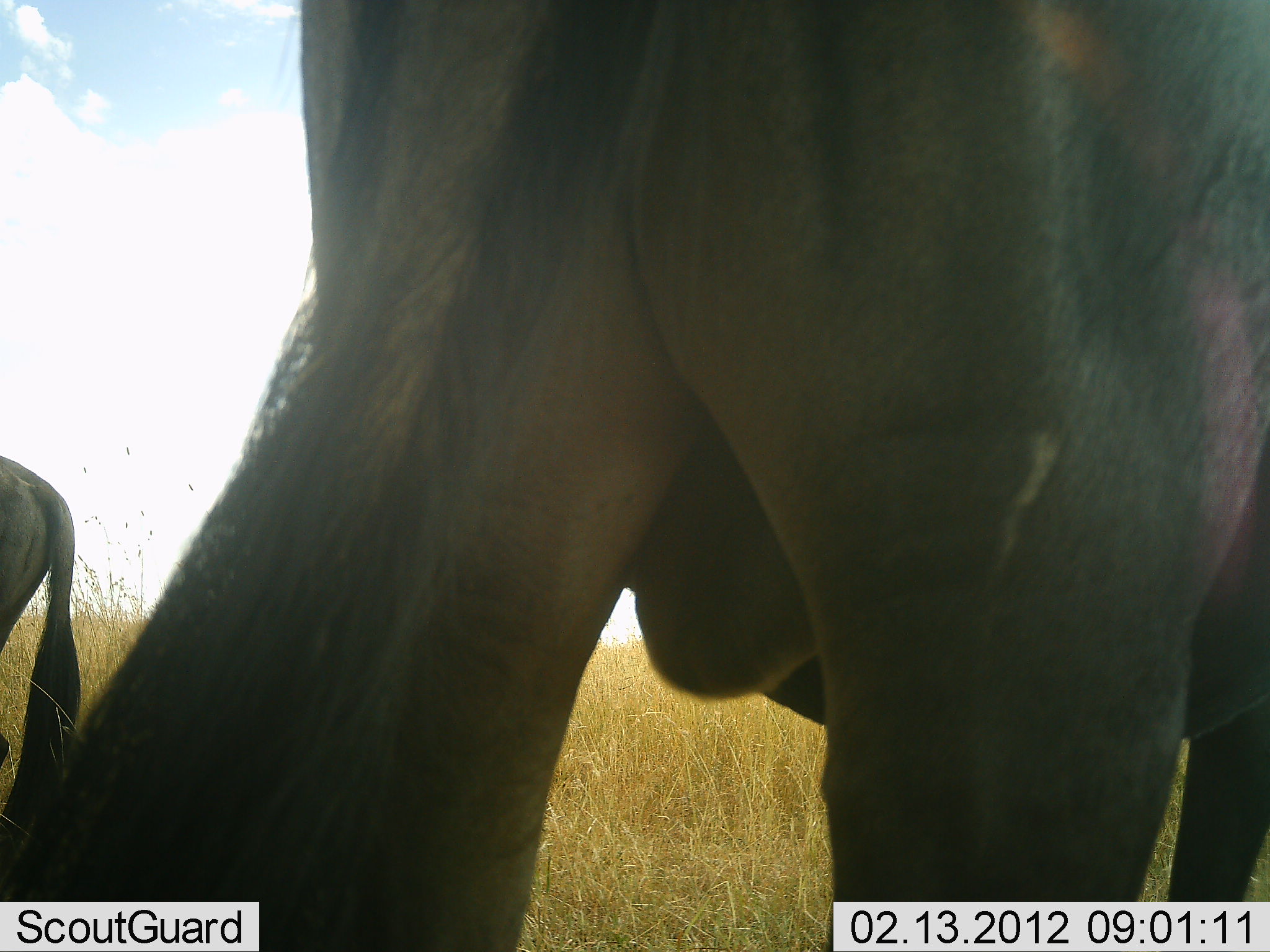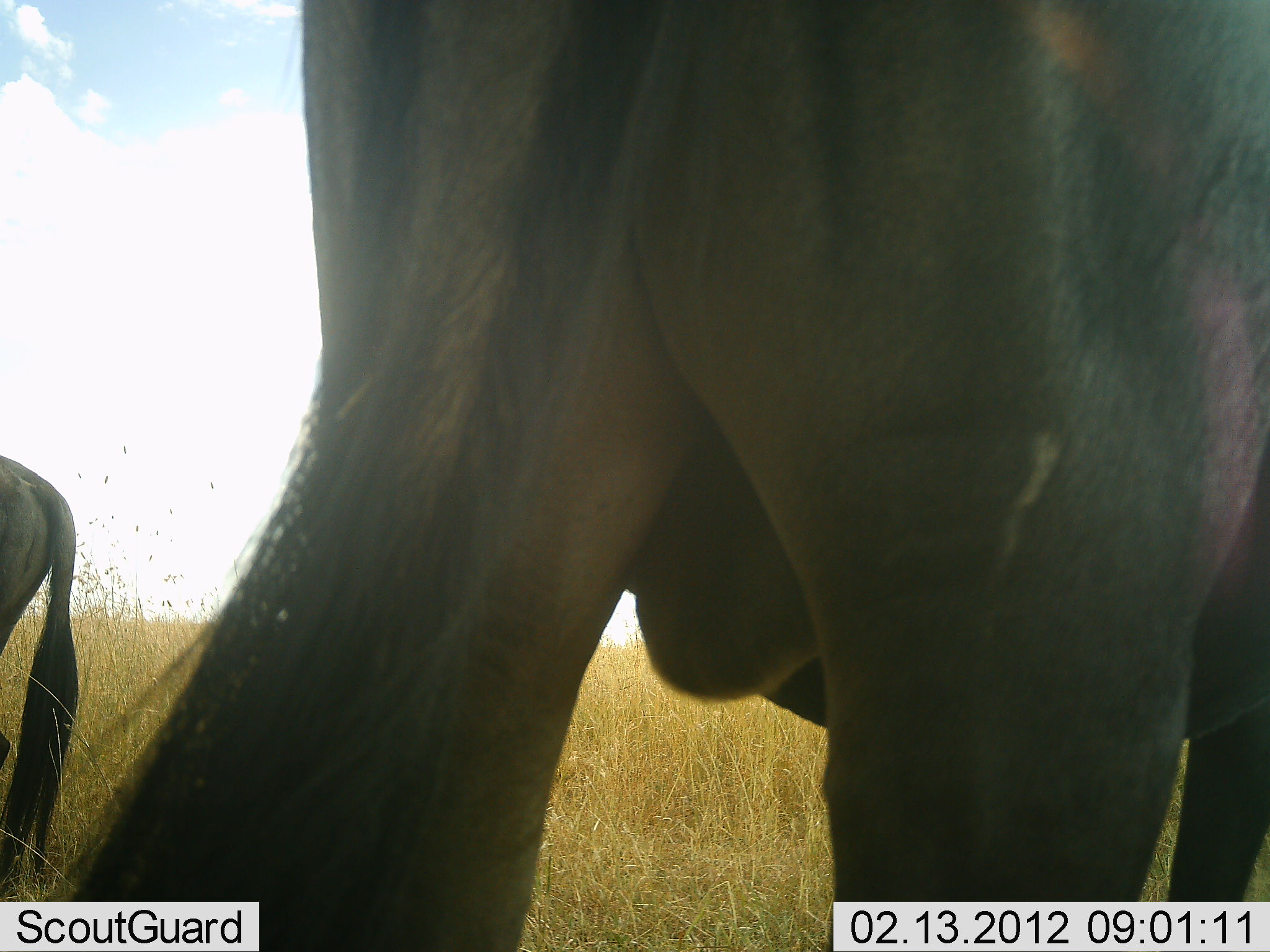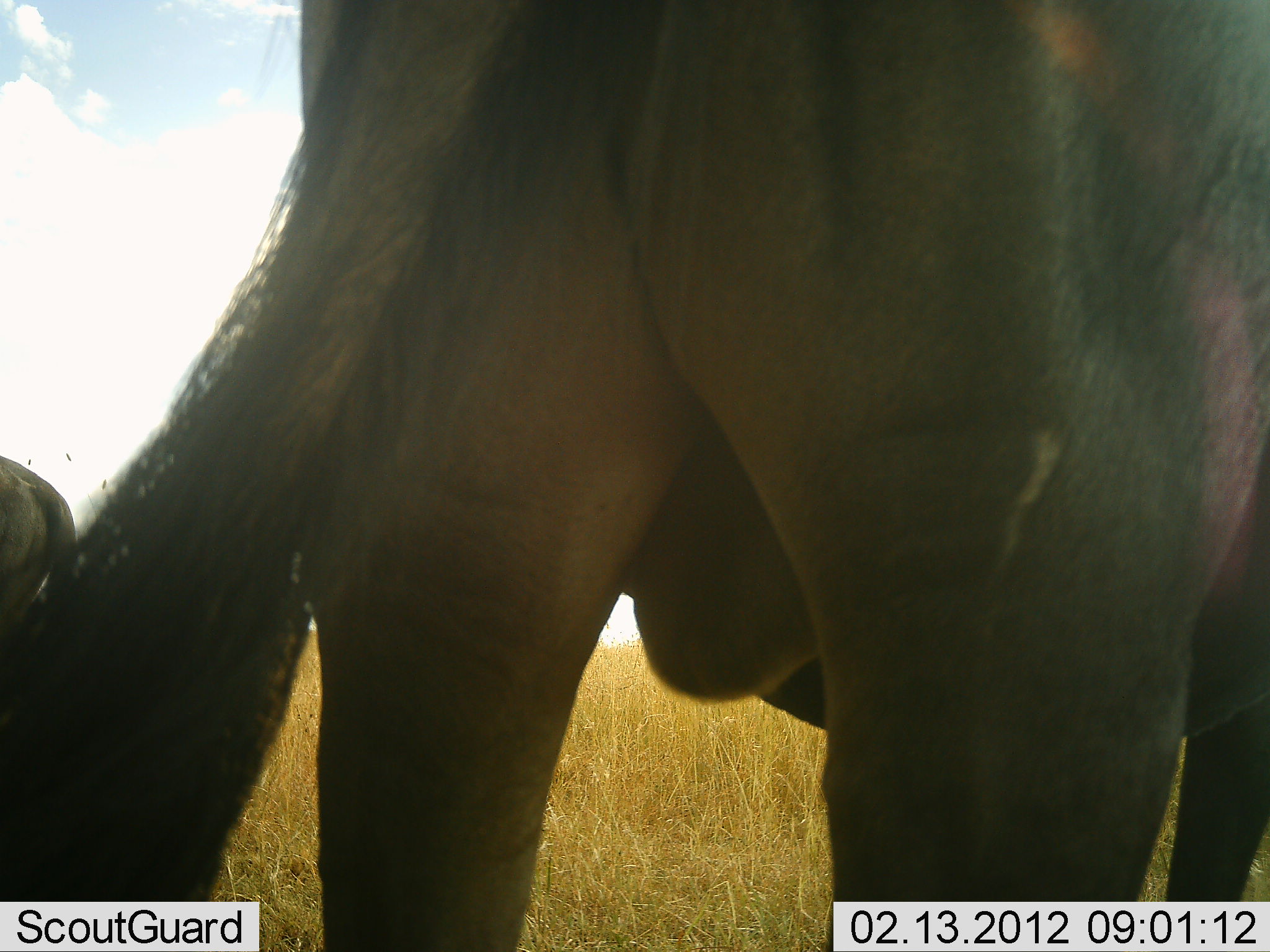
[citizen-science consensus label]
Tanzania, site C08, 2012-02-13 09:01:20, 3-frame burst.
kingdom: Animalia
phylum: Chordata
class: Mammalia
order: Artiodactyla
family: Bovidae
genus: Connochaetes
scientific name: Connochaetes taurinus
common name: blue wildebeest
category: wildebeest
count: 2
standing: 100%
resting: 0%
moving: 0%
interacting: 0%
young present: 0%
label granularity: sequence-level